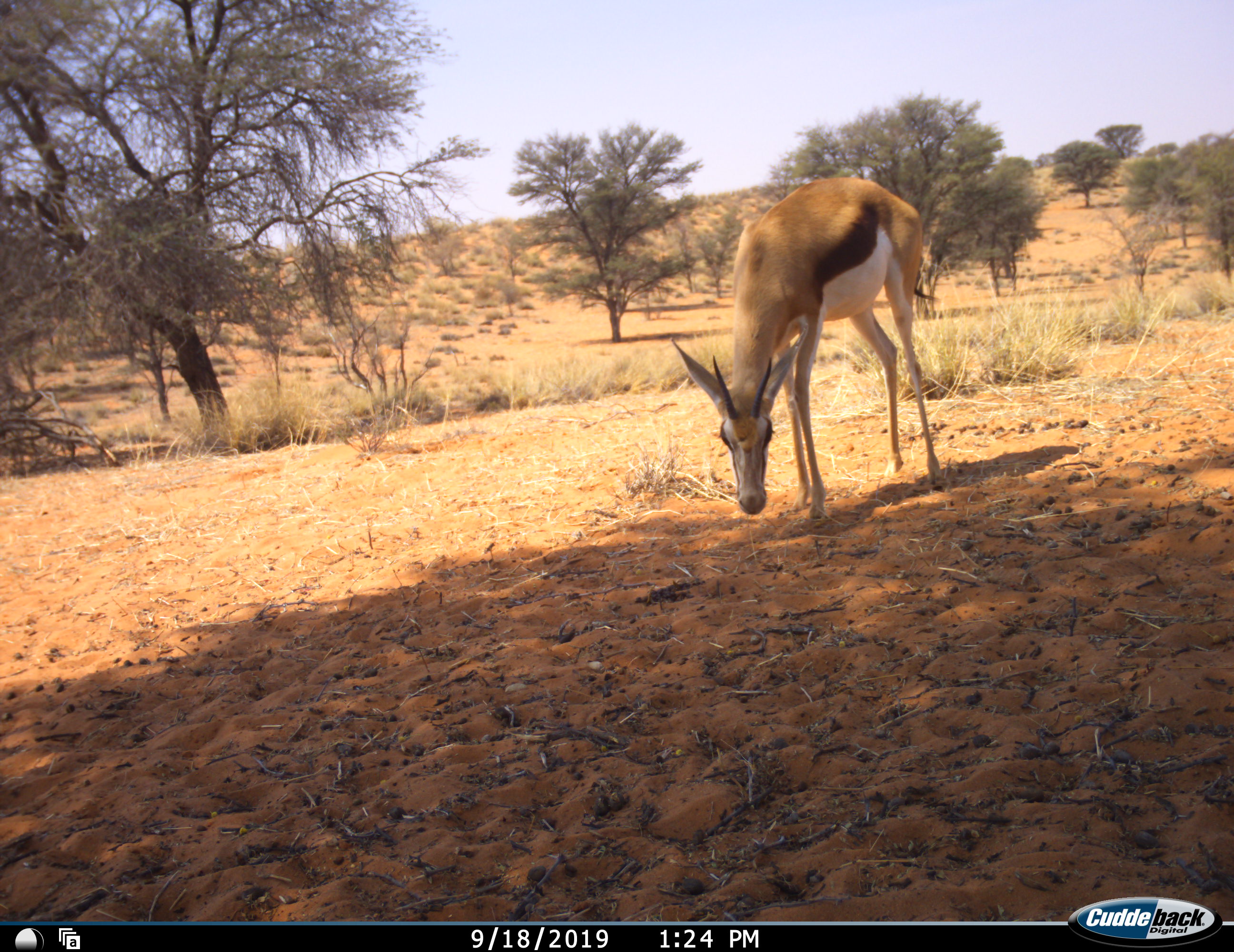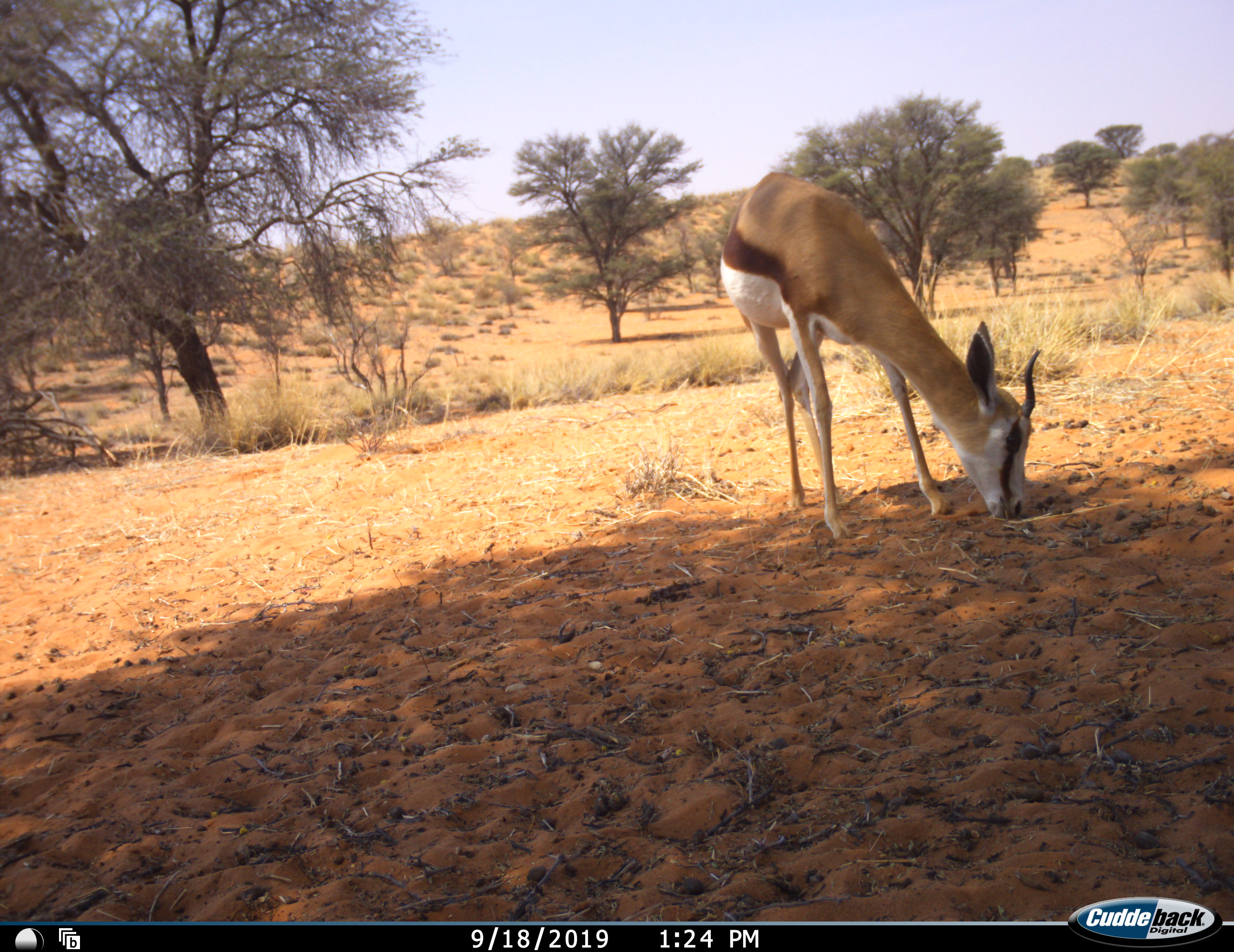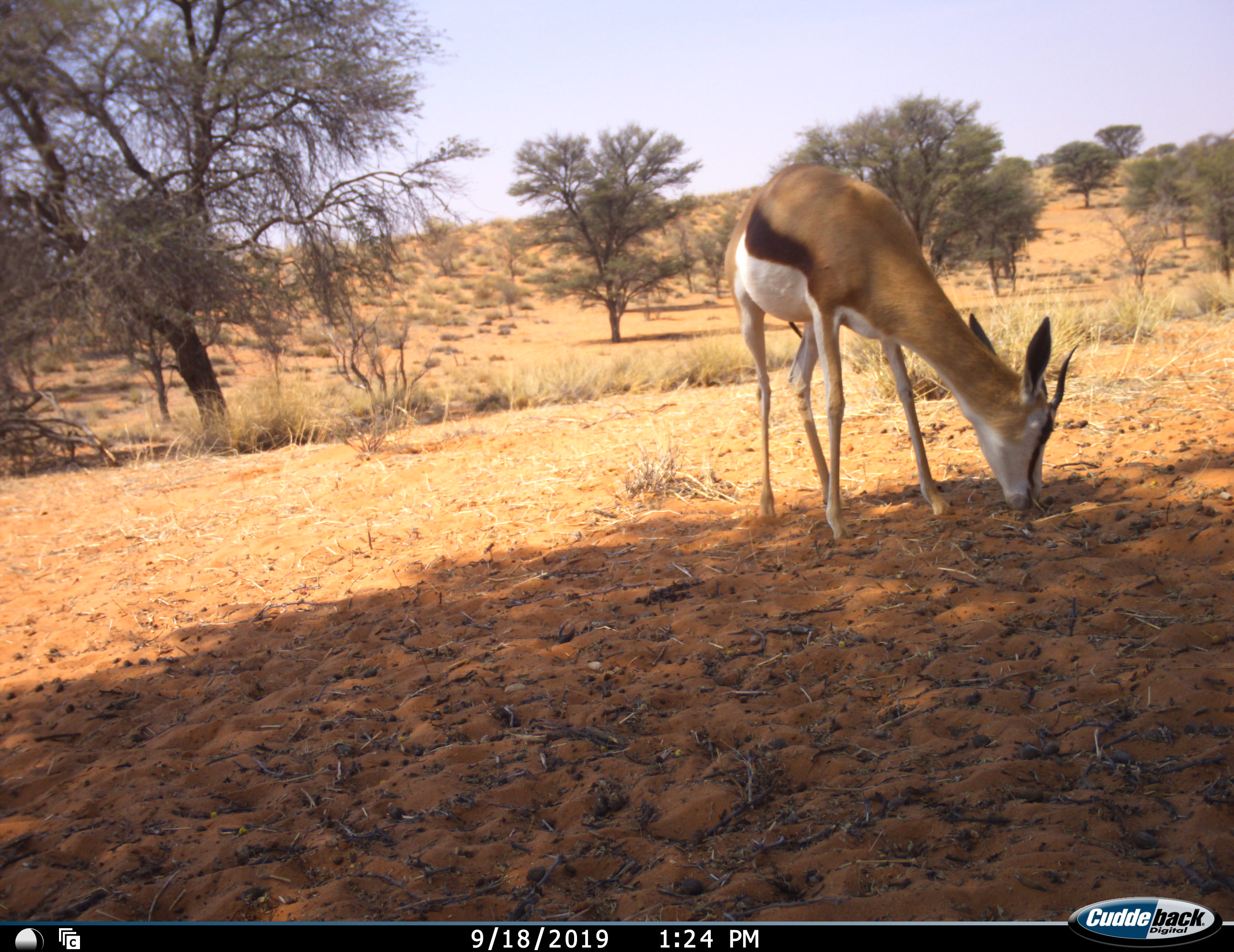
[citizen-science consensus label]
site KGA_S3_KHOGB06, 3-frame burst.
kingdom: Animalia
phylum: Chordata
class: Mammalia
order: Artiodactyla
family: Bovidae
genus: Antidorcas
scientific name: Antidorcas marsupialis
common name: springbok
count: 1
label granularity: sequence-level